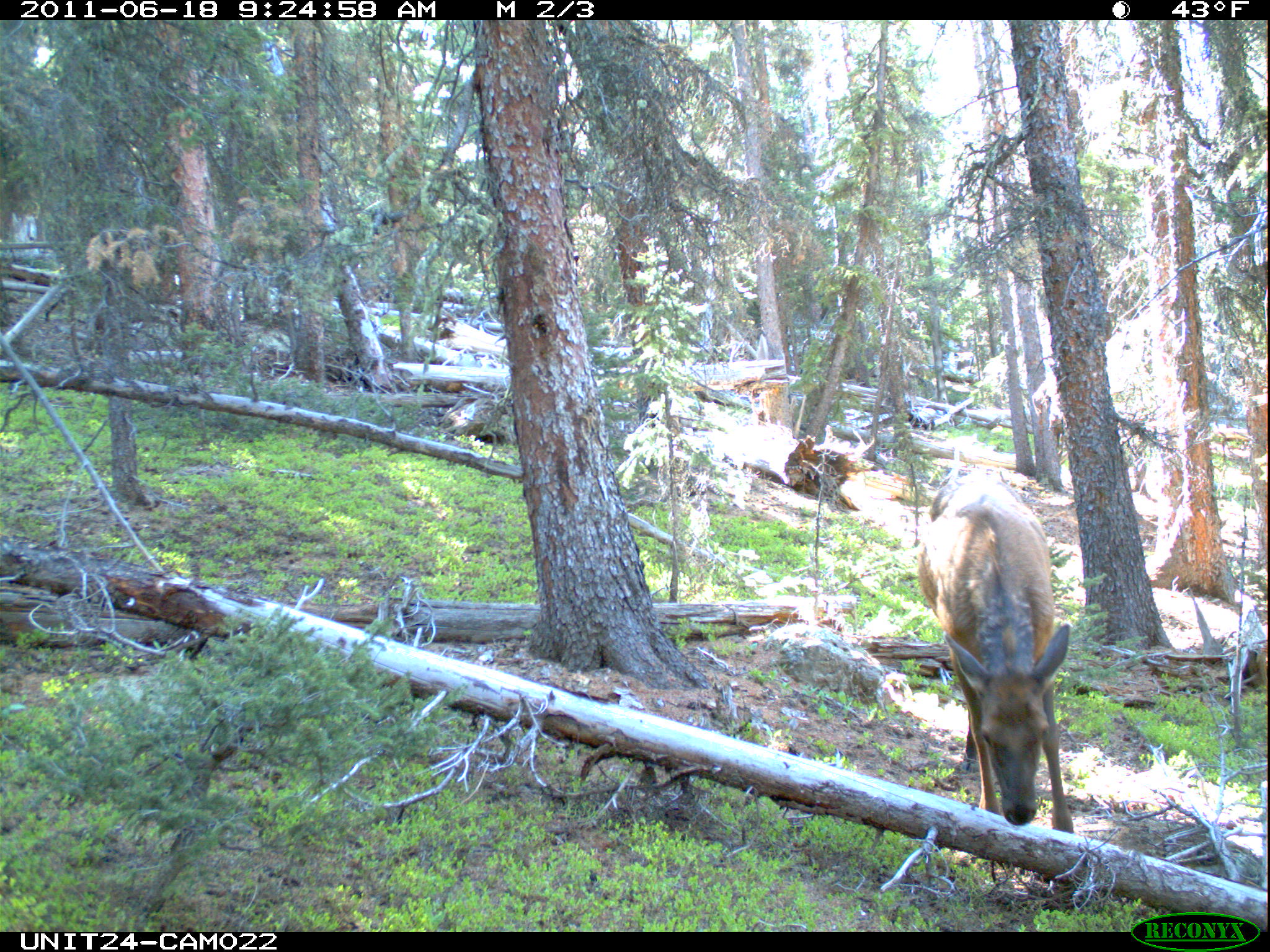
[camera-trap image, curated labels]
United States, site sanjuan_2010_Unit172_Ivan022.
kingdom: Animalia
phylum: Chordata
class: Mammalia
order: Artiodactyla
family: Cervidae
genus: Cervus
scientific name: Cervus elaphus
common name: red deer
Cervus elaphus (red deer).